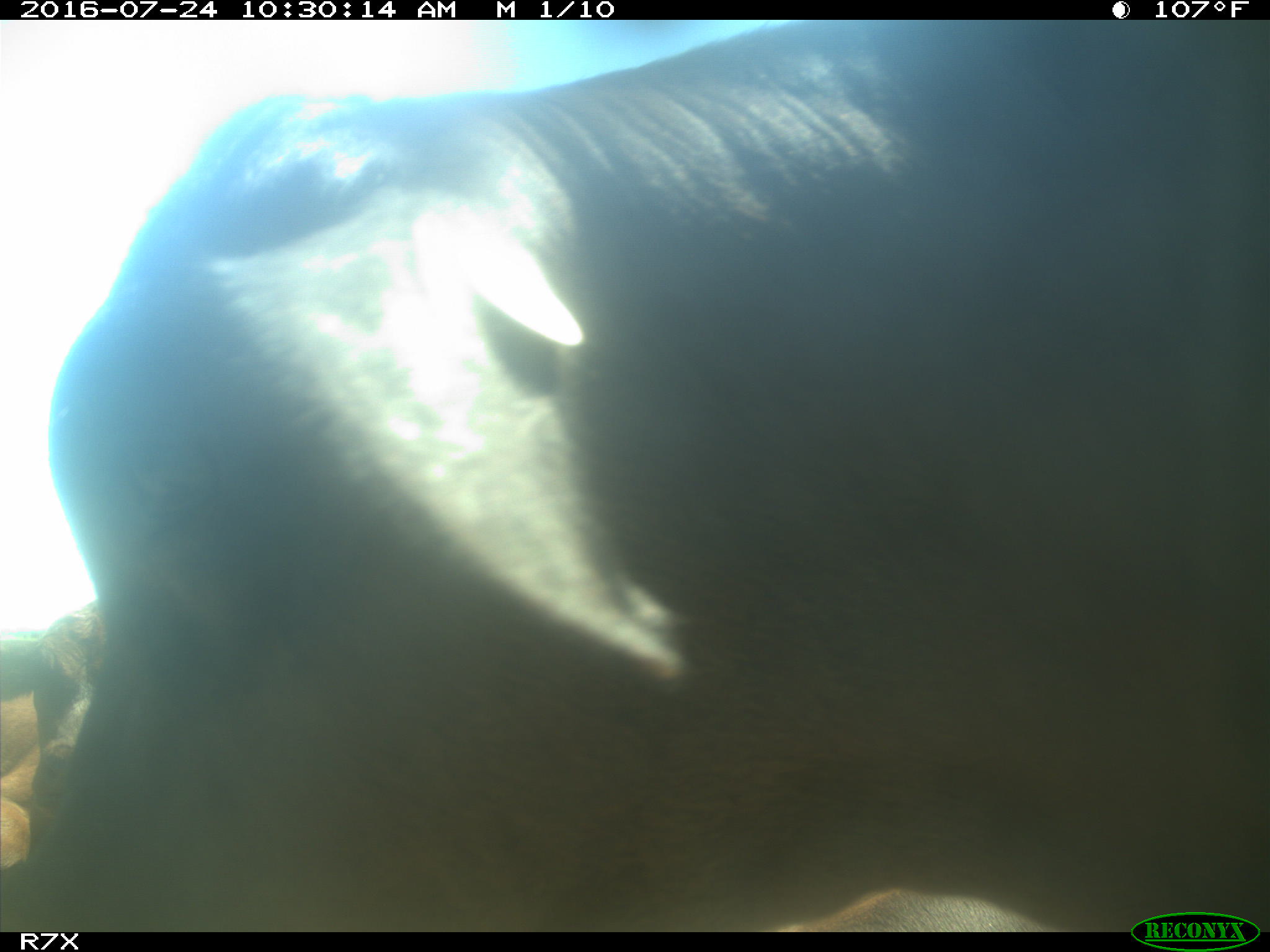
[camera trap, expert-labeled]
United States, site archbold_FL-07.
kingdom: Animalia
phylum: Chordata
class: Mammalia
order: Artiodactyla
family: Bovidae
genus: Bos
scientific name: Bos taurus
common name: domestic cow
Bos taurus (domestic cow).